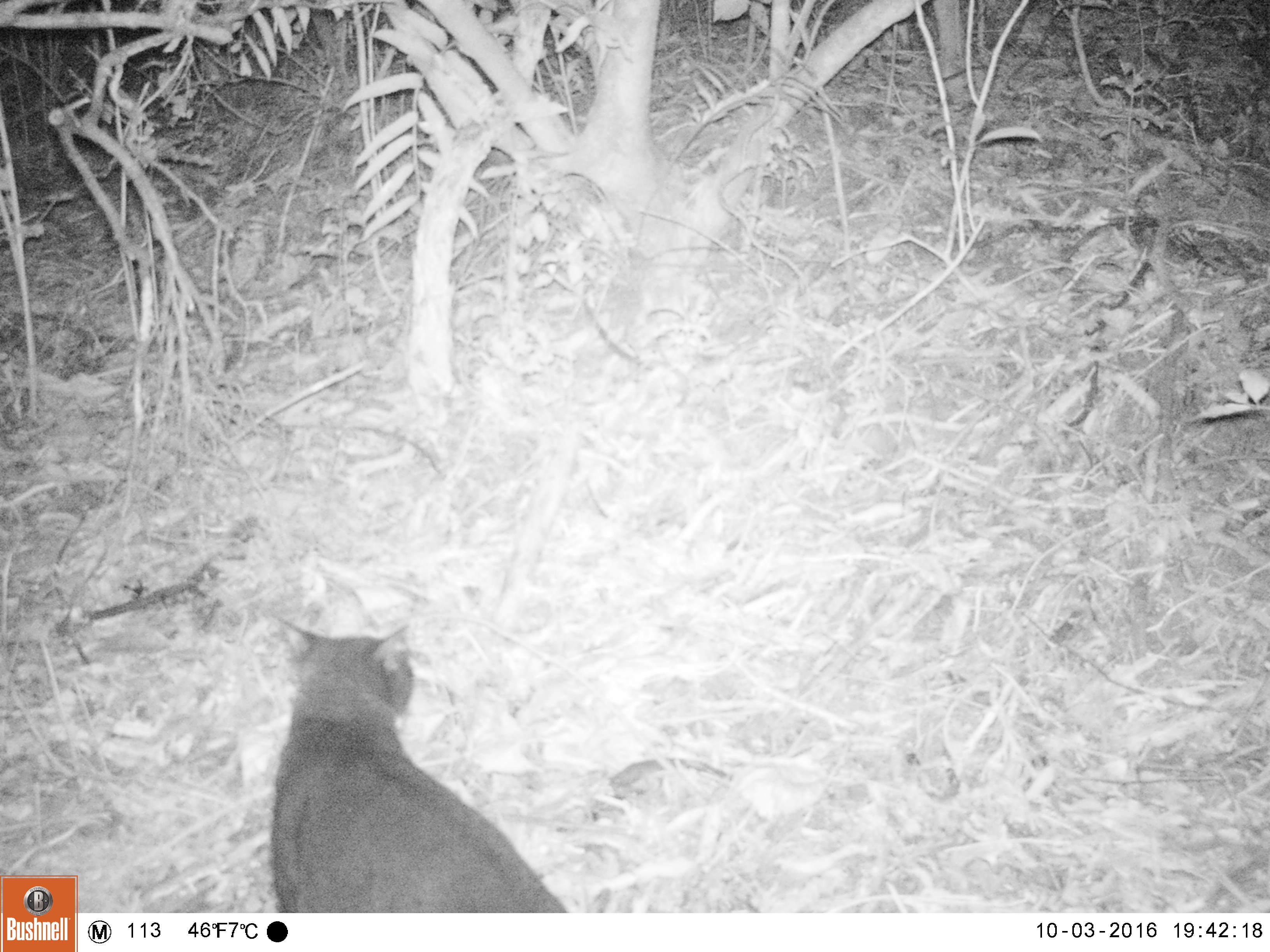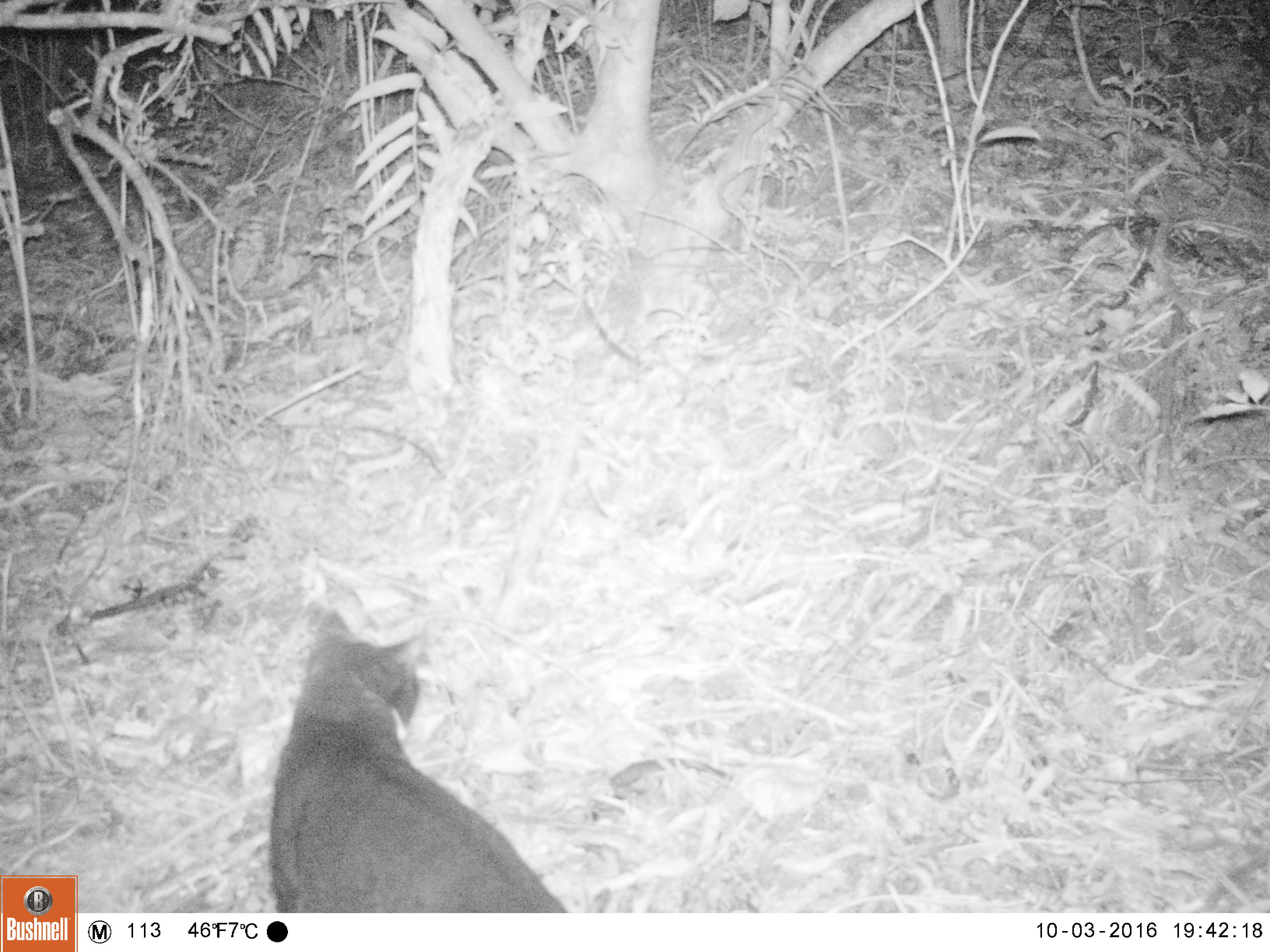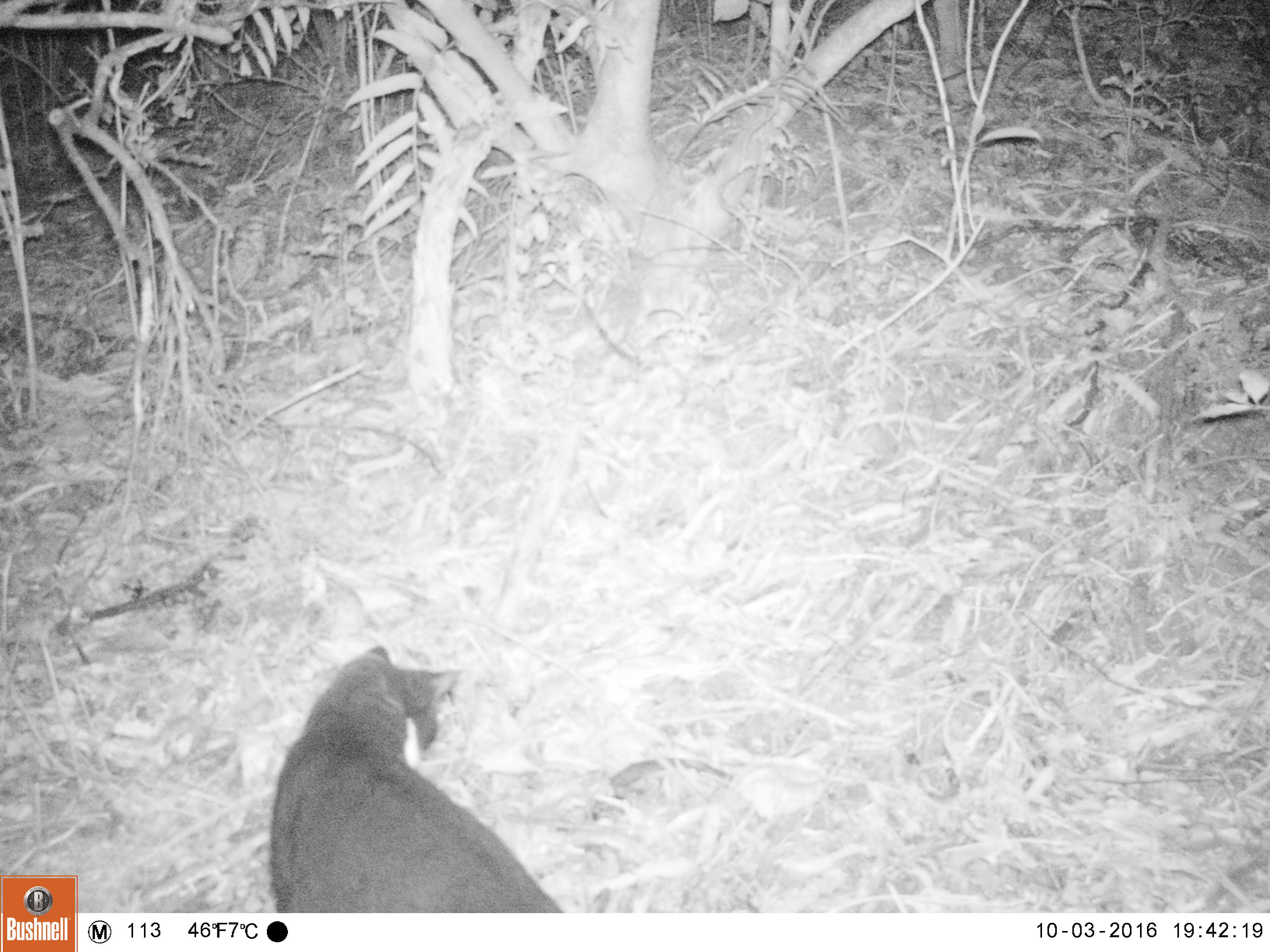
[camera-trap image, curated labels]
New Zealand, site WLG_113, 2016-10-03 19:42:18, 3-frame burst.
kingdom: Animalia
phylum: Chordata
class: Mammalia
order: Carnivora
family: Felidae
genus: Felis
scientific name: Felis catus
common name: domestic cat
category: cat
Cat (domestic cat) (Felis catus).